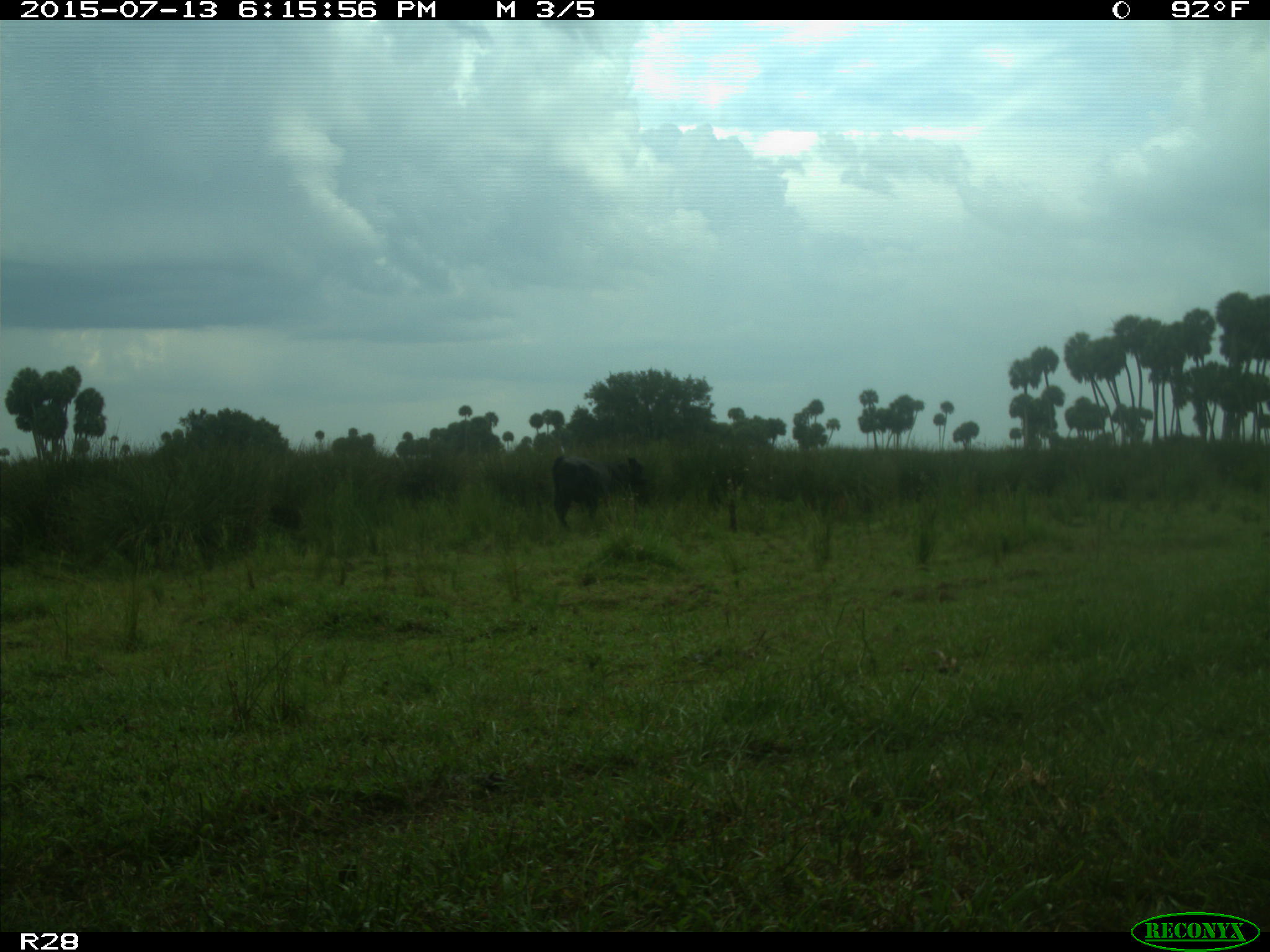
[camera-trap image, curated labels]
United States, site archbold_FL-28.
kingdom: Animalia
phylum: Chordata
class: Mammalia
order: Artiodactyla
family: Bovidae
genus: Bos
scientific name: Bos taurus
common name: domestic cow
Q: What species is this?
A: Bos taurus (domestic cow).